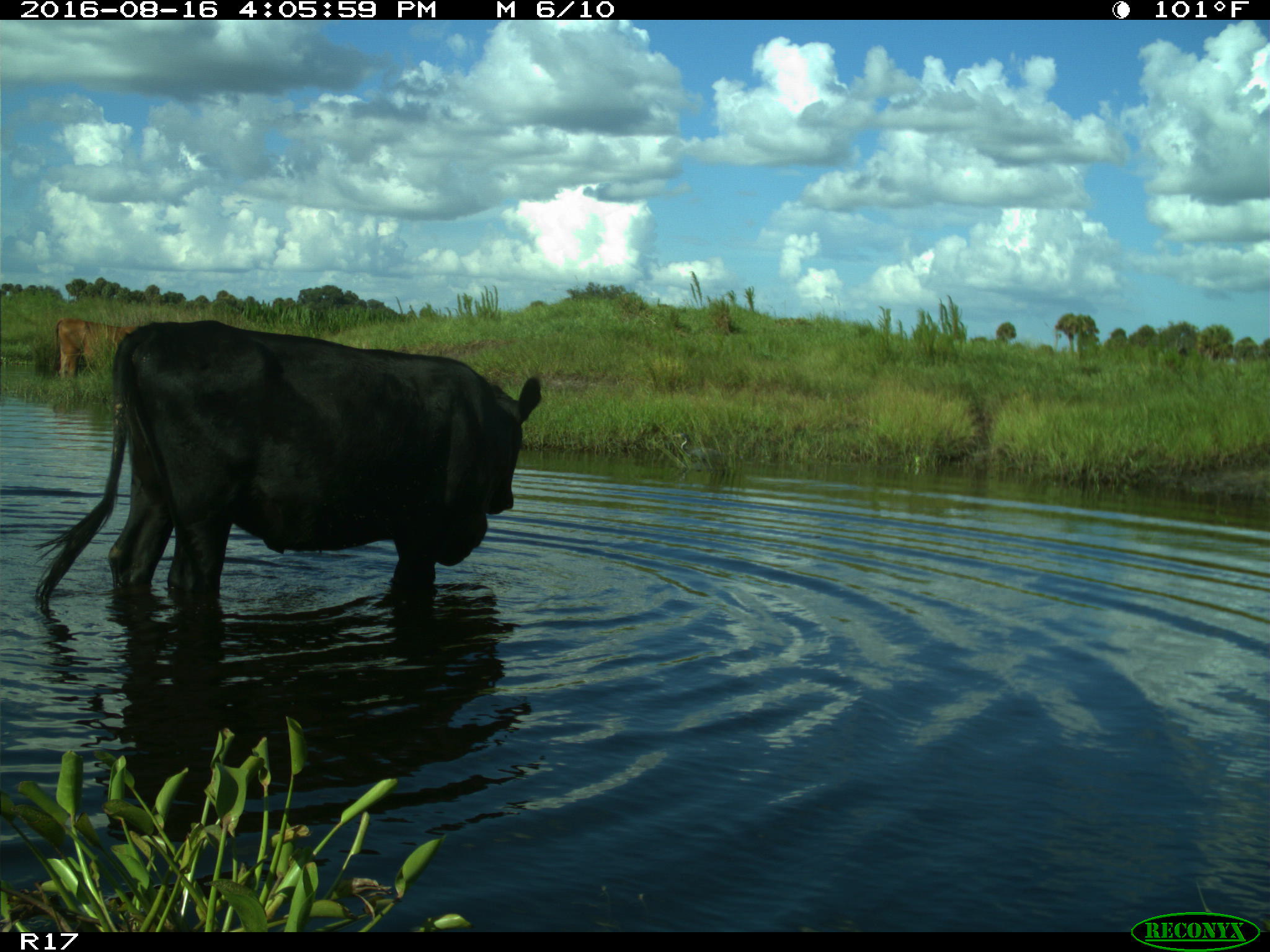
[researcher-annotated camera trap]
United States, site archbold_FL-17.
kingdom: Animalia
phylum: Chordata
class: Mammalia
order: Artiodactyla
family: Bovidae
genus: Bos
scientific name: Bos taurus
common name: domestic cow